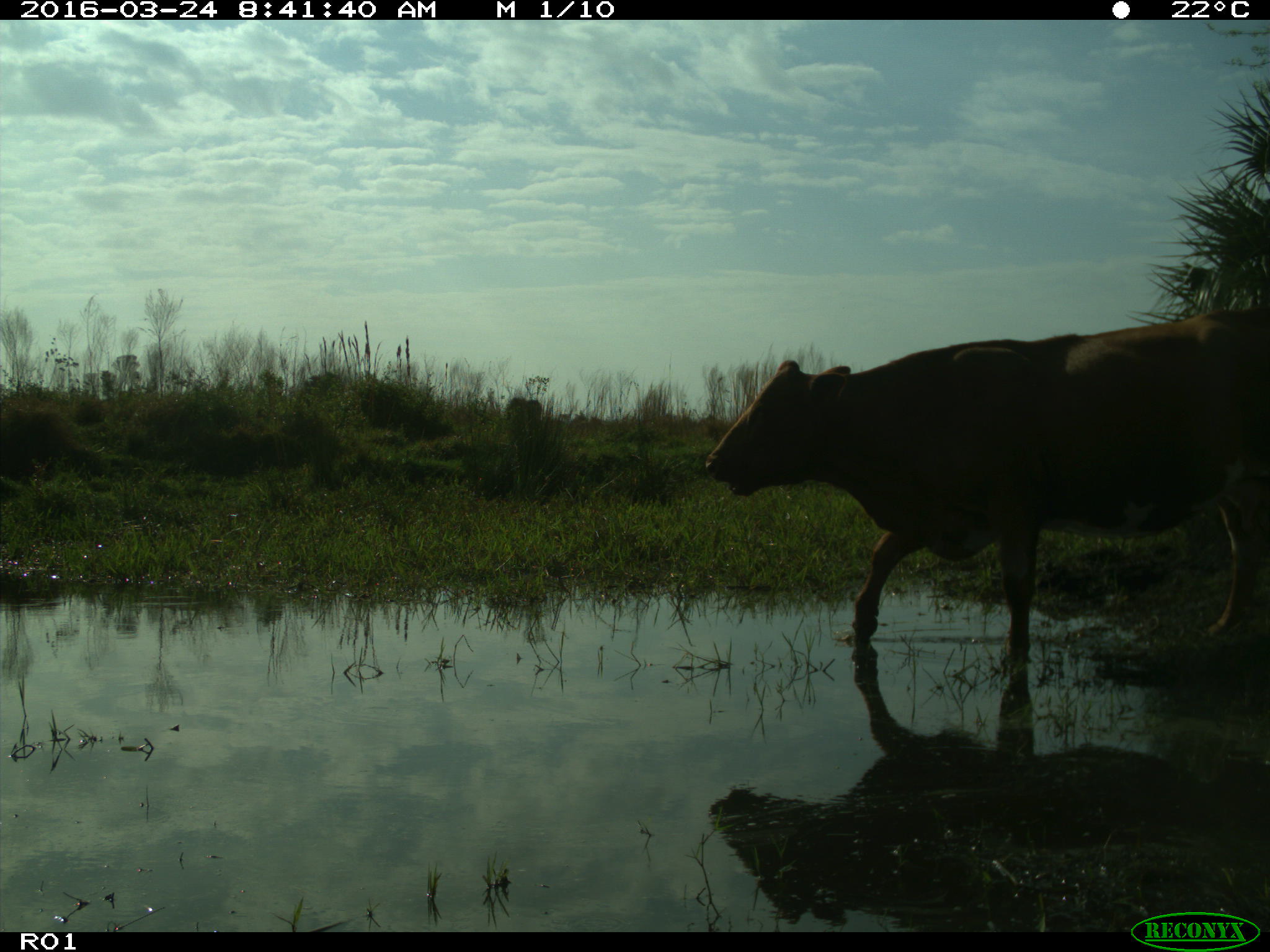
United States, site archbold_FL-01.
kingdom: Animalia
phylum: Chordata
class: Mammalia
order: Artiodactyla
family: Bovidae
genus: Bos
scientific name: Bos taurus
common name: domestic cow